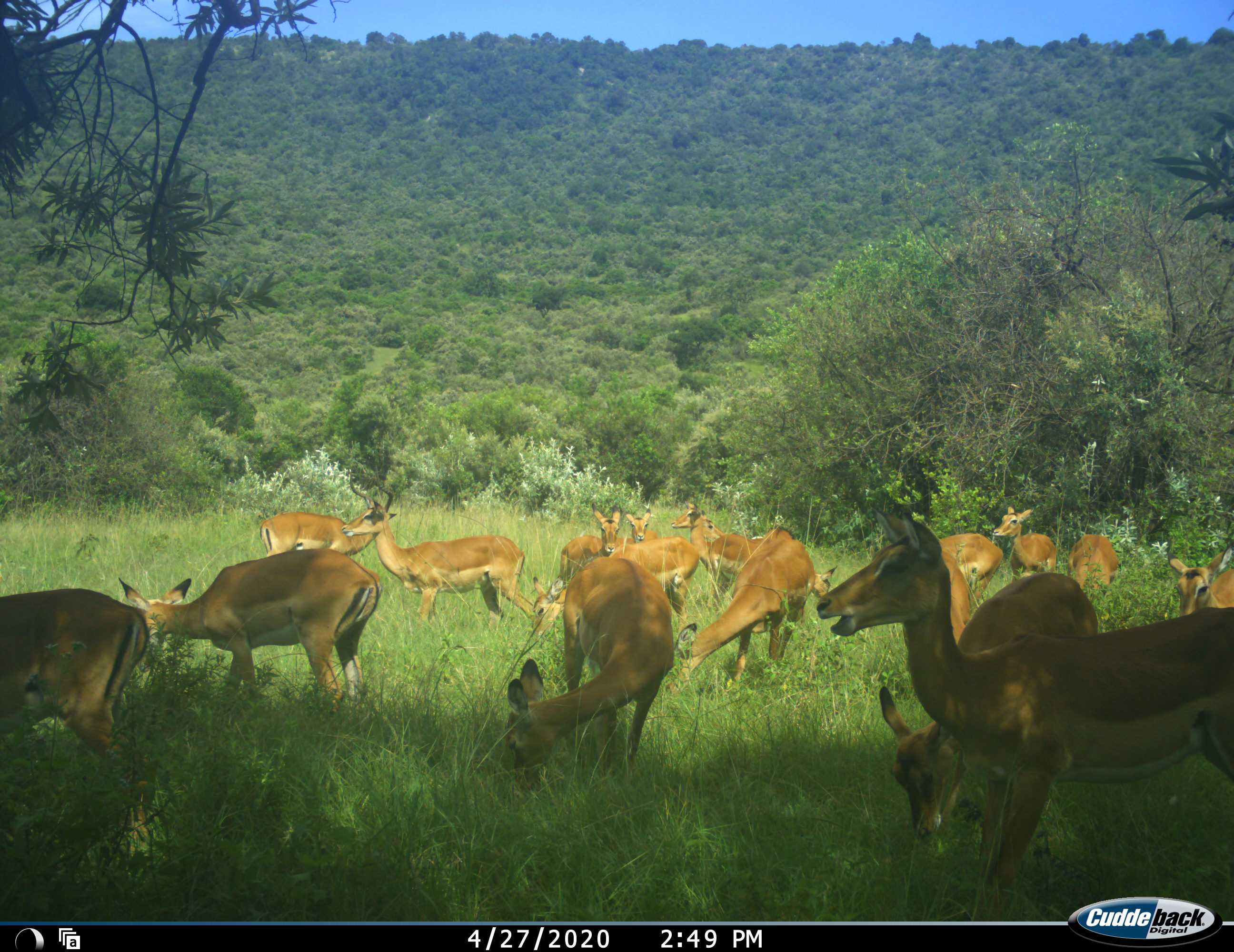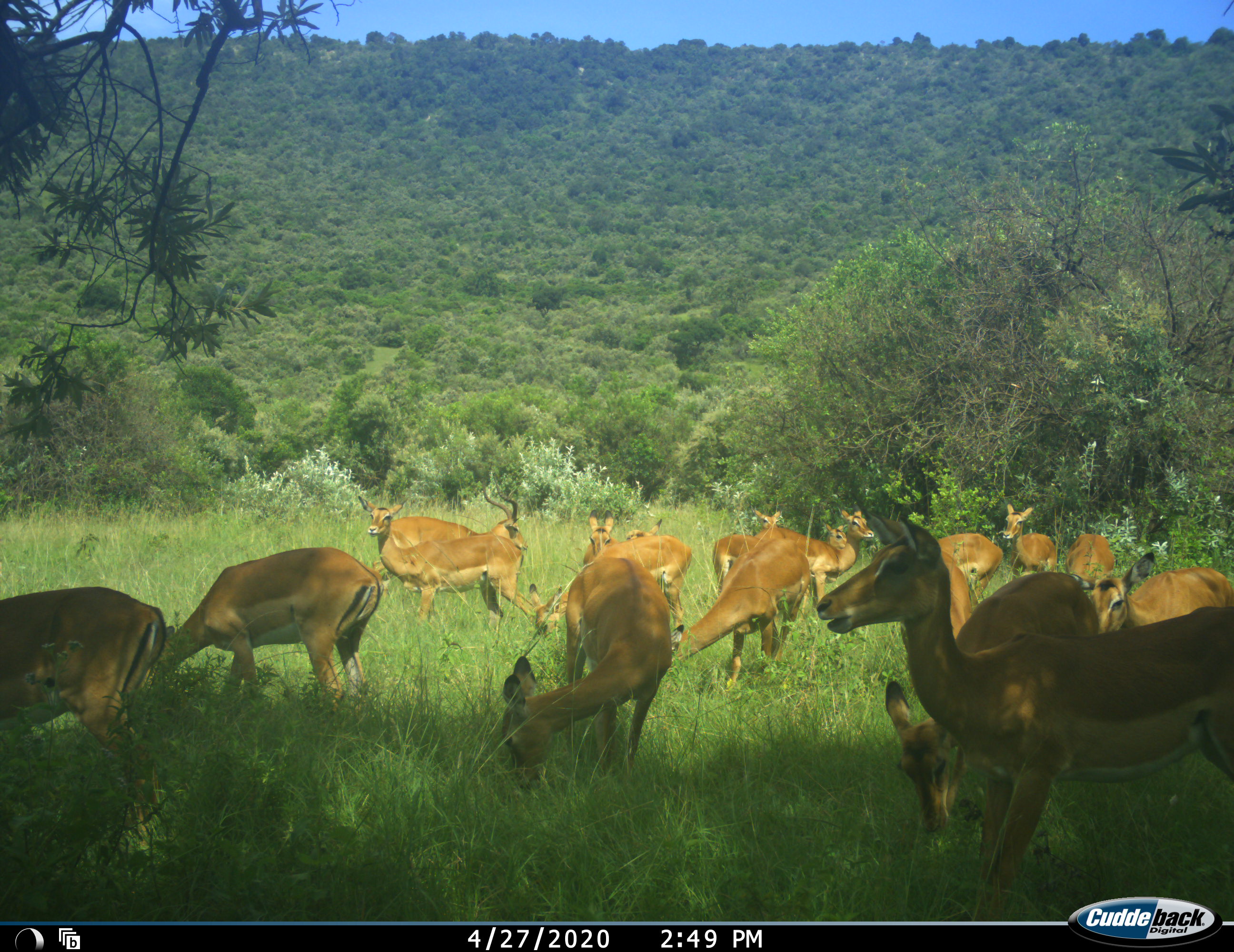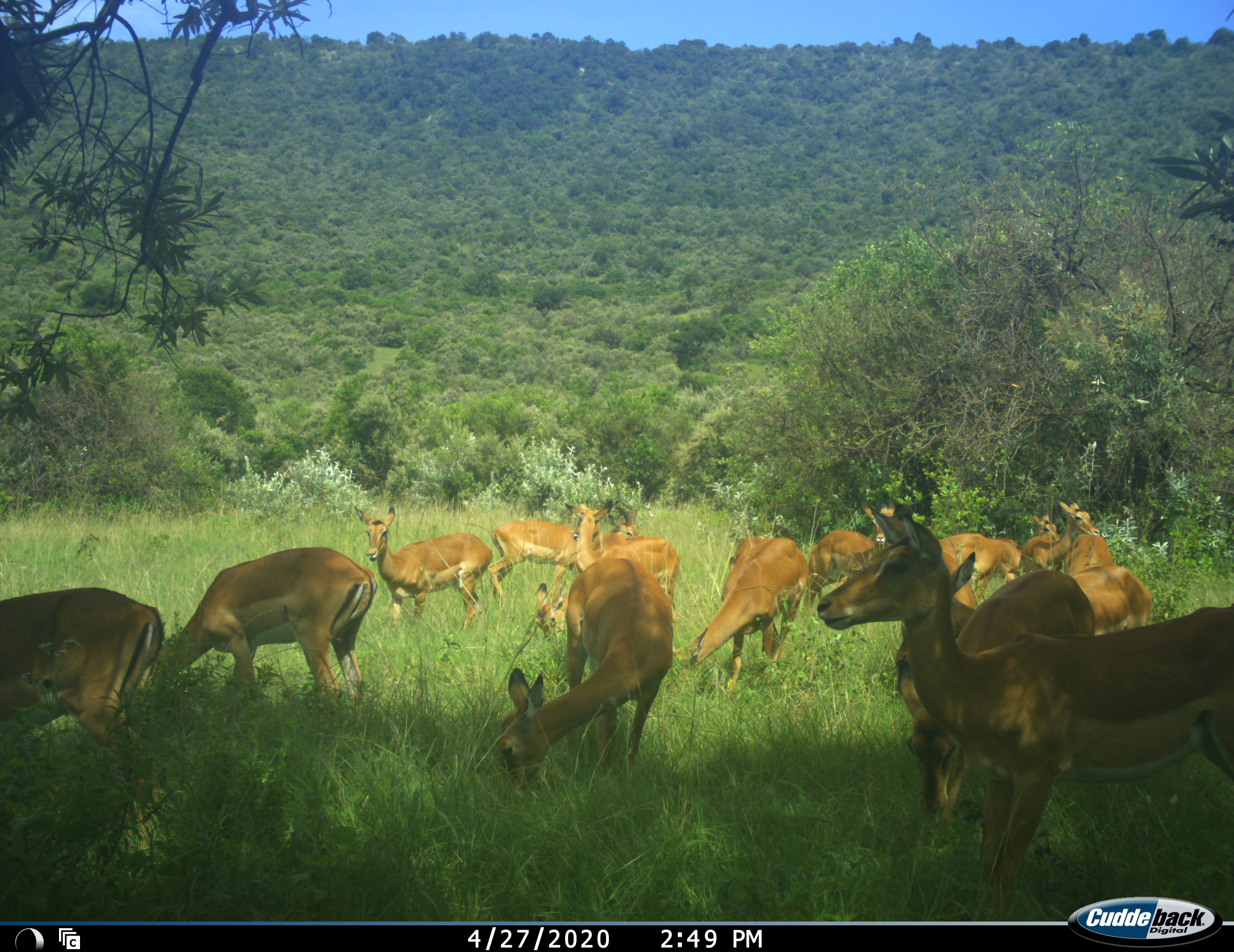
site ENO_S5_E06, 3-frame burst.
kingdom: Animalia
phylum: Chordata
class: Mammalia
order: Artiodactyla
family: Bovidae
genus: Aepyceros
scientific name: Aepyceros melampus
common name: impala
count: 11-50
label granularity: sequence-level